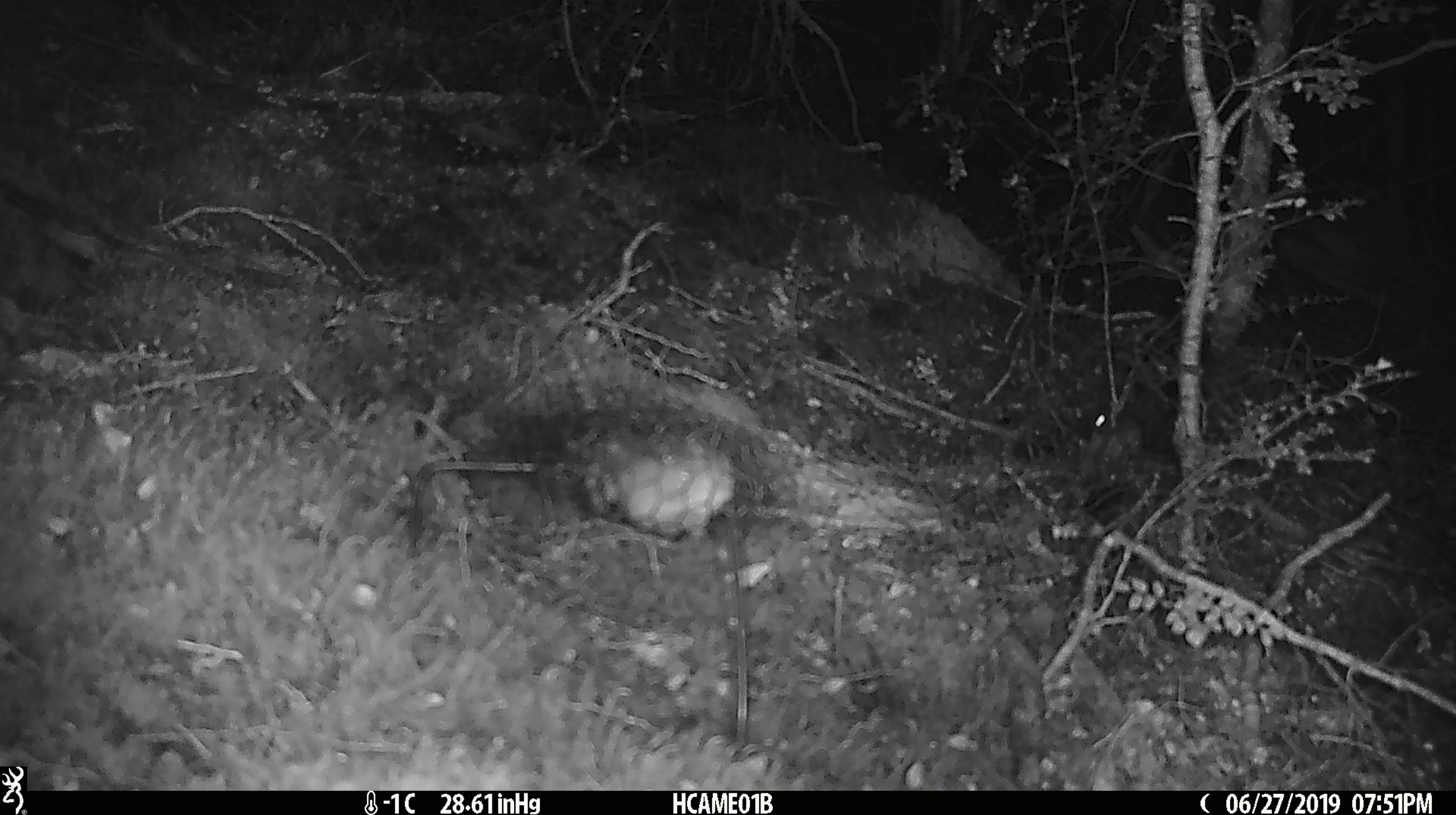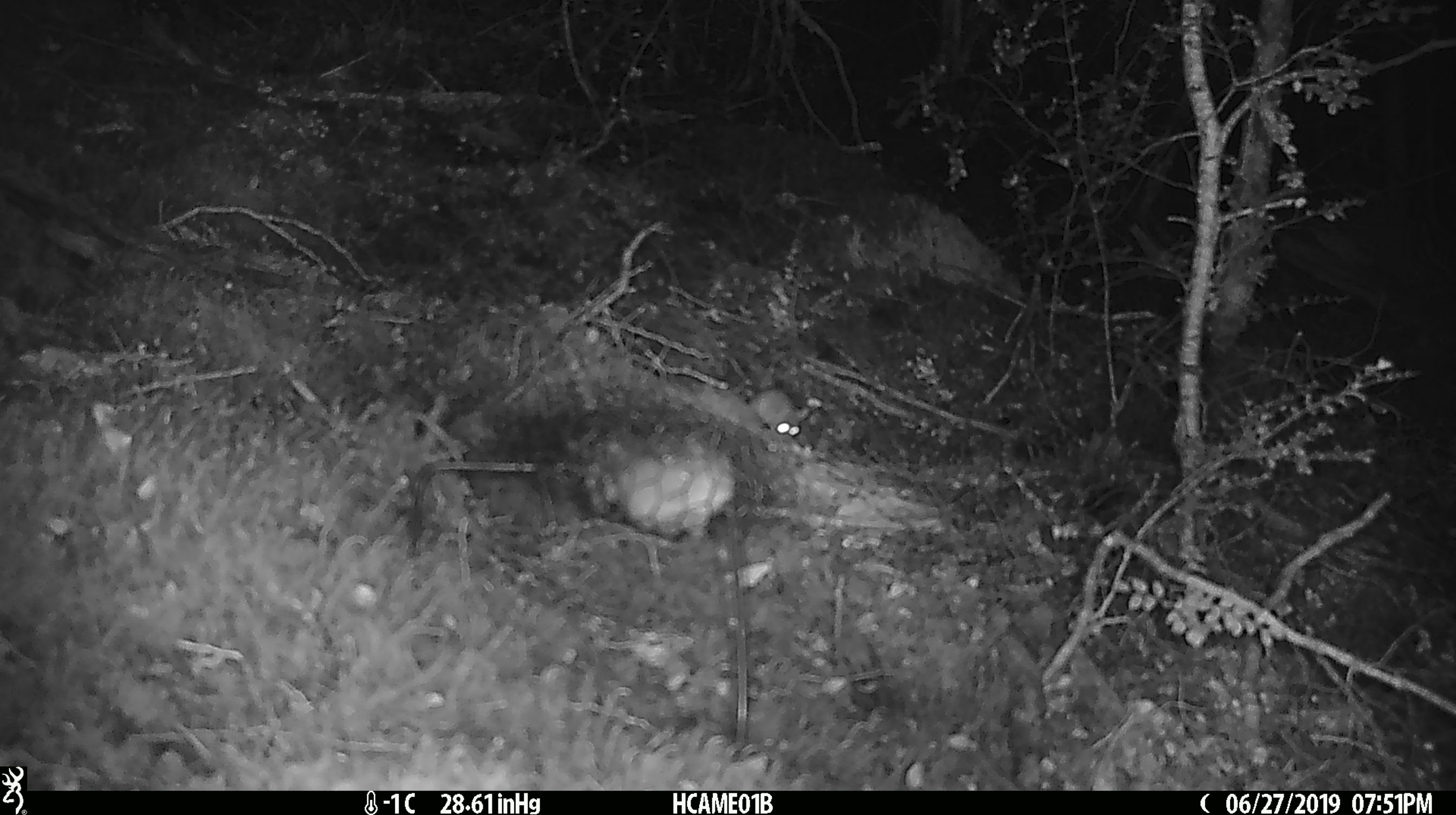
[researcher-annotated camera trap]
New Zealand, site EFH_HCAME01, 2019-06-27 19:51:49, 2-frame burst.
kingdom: Animalia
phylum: Chordata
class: Mammalia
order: Rodentia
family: Muridae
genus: Mus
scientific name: Mus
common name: mouse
Mouse (Mus).